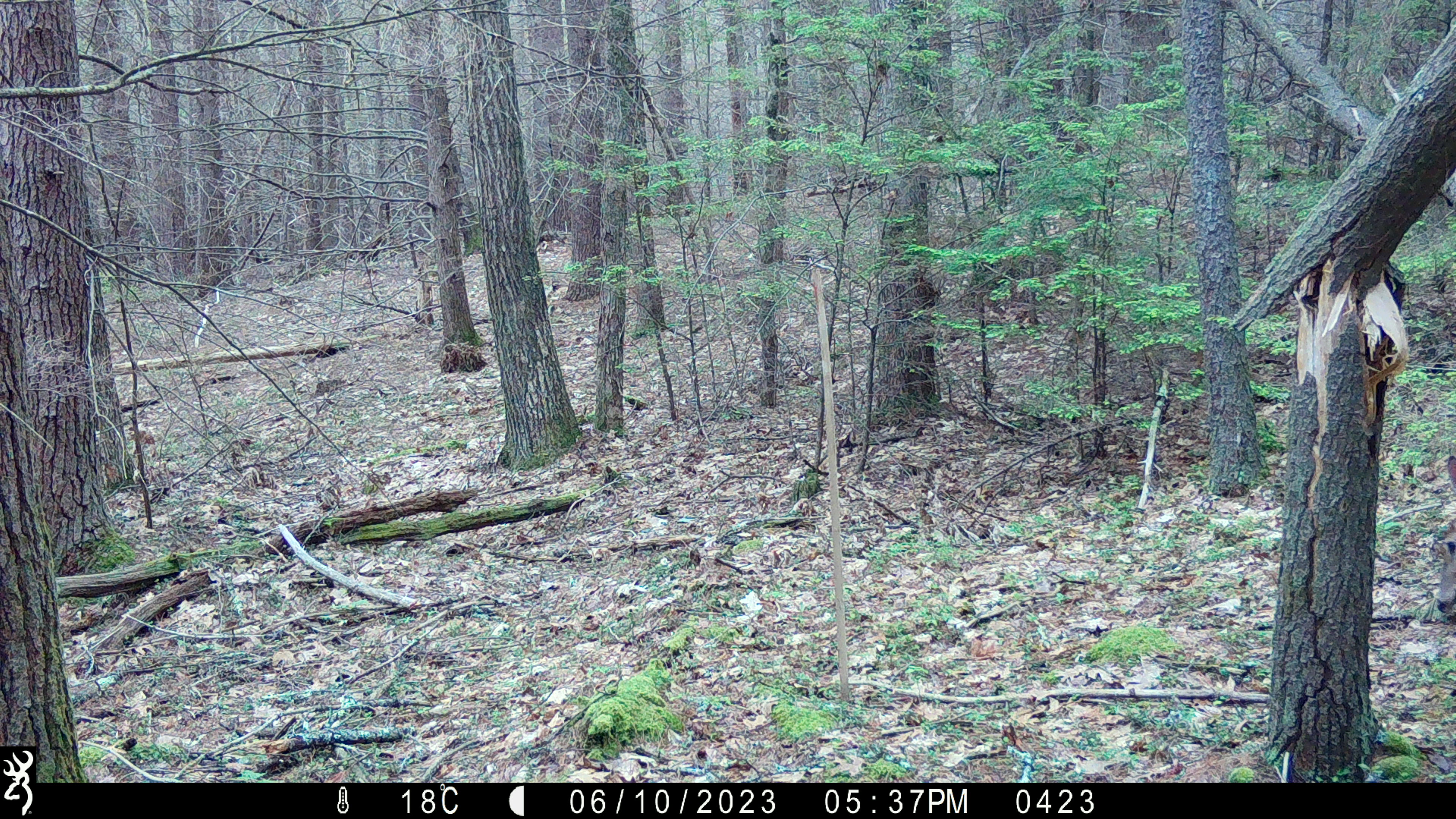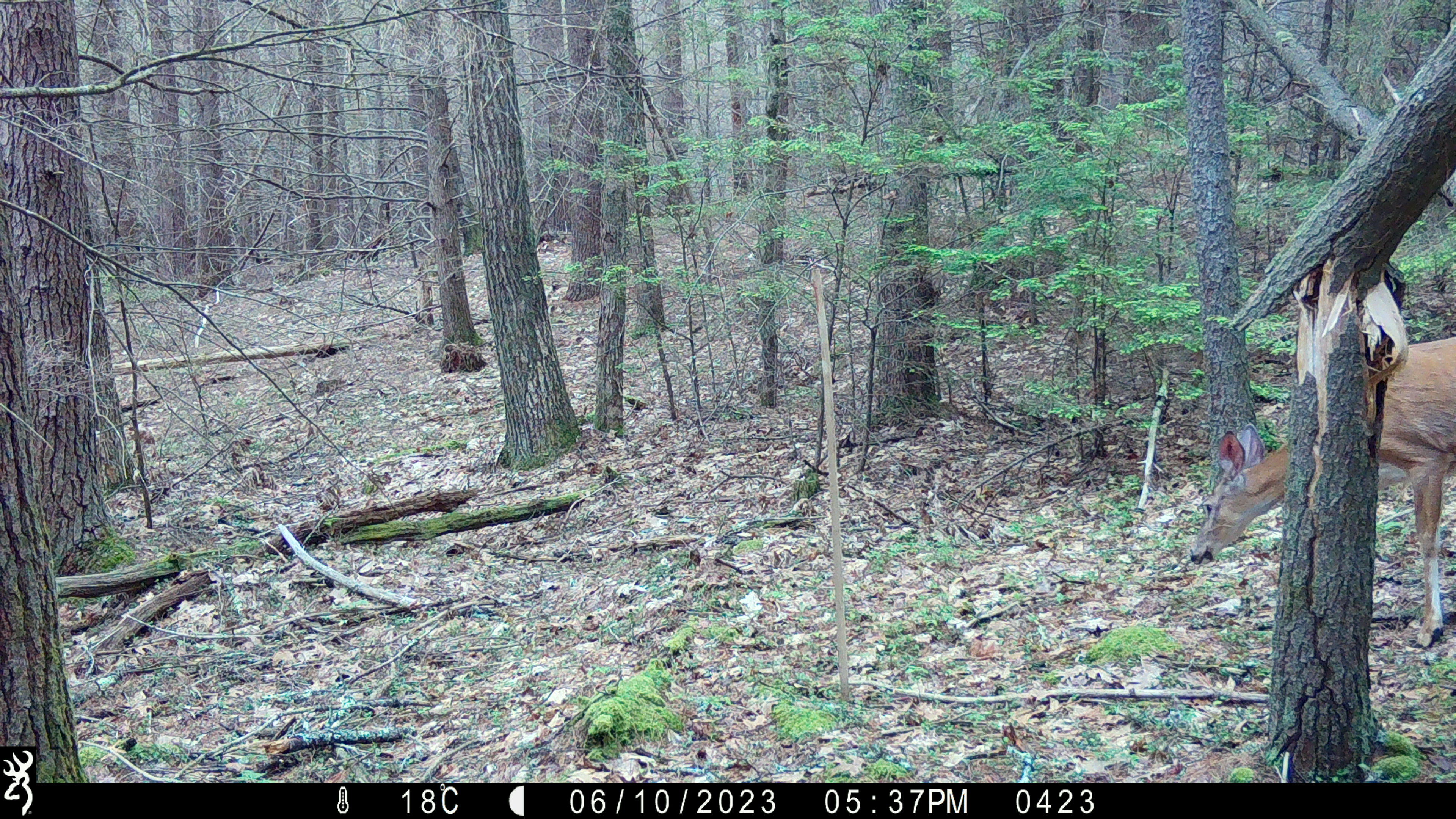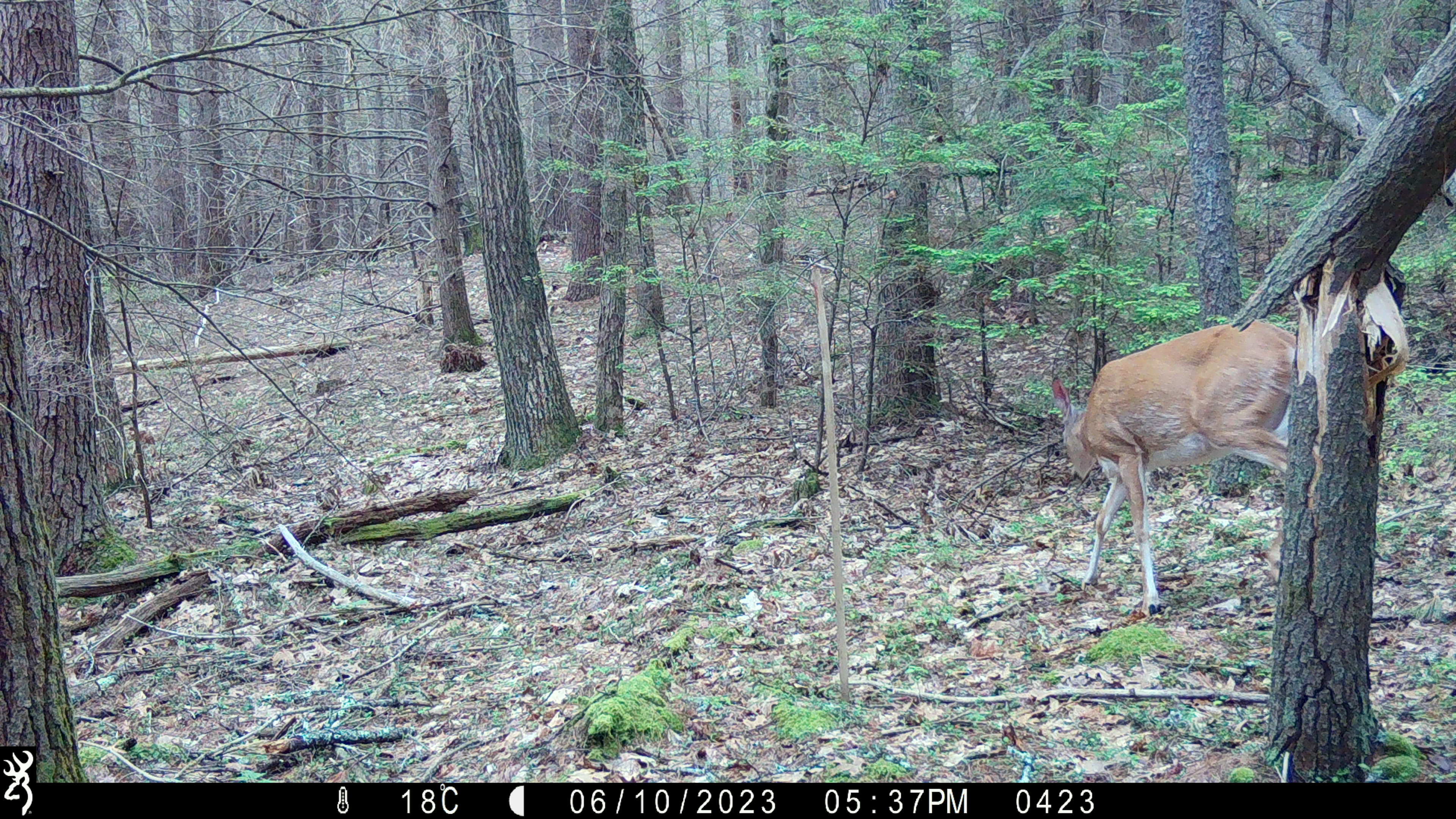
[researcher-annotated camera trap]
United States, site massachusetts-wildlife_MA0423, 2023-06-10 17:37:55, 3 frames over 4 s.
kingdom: Animalia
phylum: Chordata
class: Mammalia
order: Artiodactyla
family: Cervidae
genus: Odocoileus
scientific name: Odocoileus virginianus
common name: white-tailed deer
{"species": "white-tailed deer (Odocoileus virginianus)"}